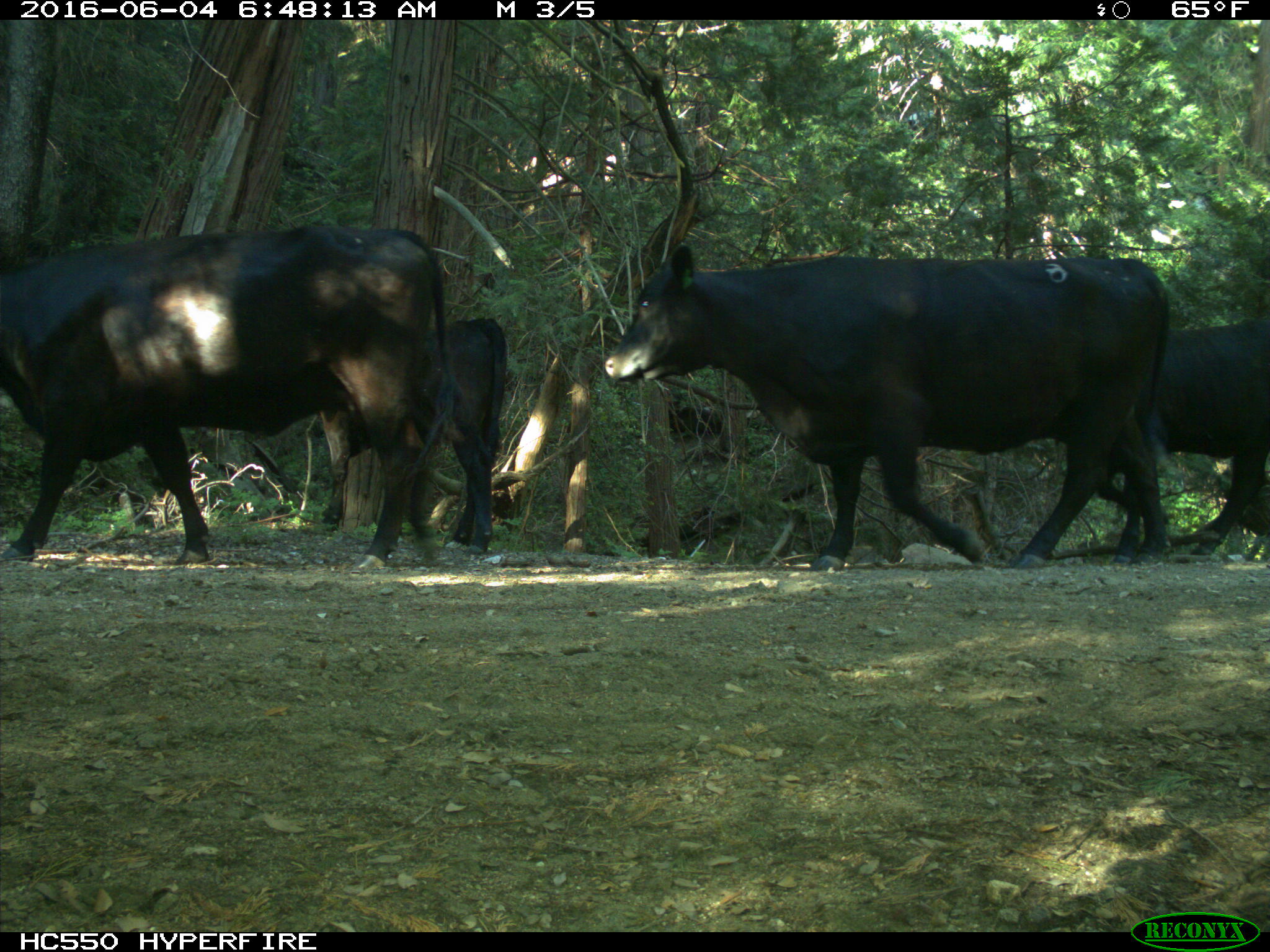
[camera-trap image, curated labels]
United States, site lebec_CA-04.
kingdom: Animalia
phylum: Chordata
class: Mammalia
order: Artiodactyla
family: Bovidae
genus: Bos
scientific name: Bos taurus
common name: domestic cow